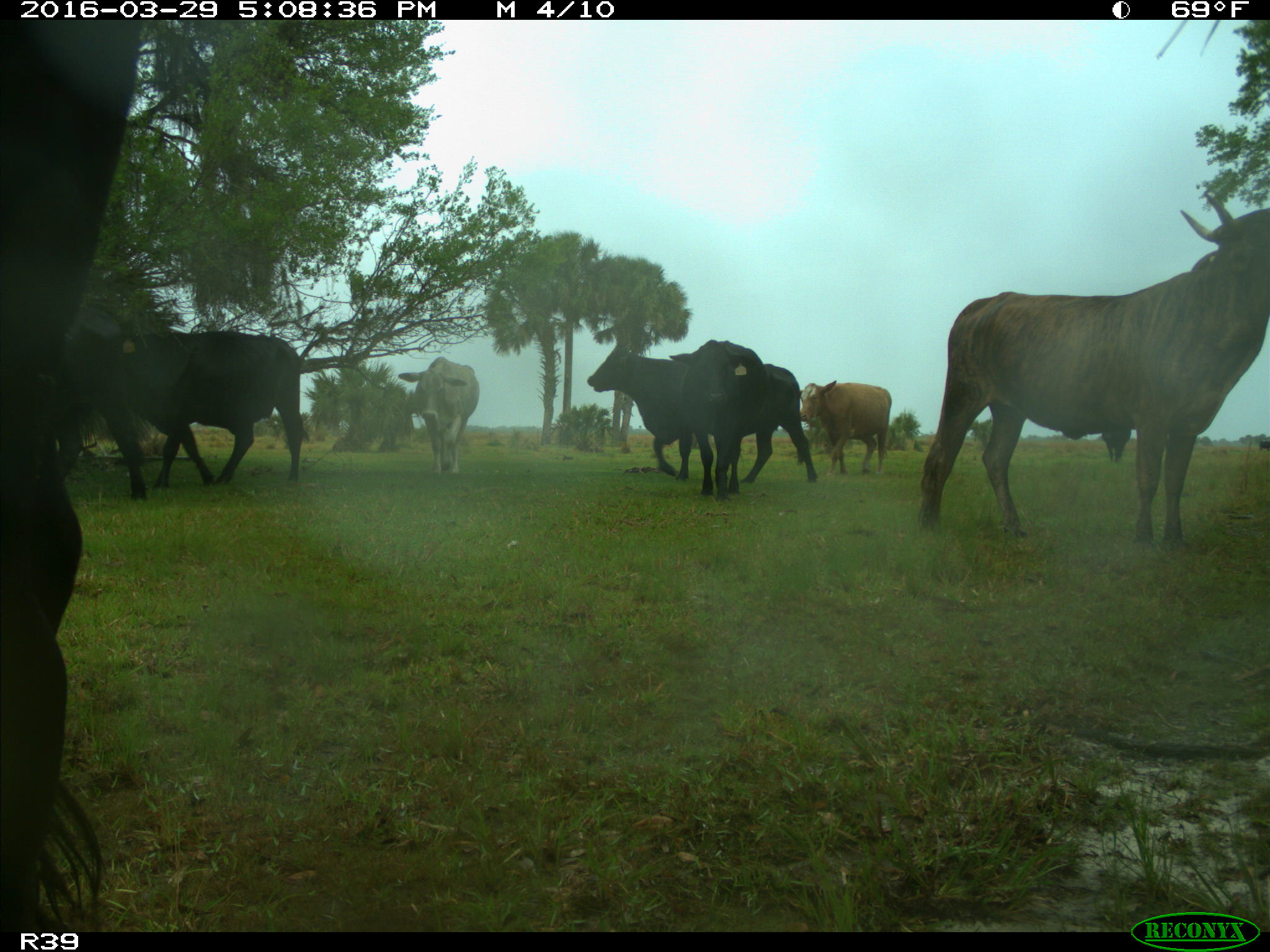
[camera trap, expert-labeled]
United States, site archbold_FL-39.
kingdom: Animalia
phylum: Chordata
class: Mammalia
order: Artiodactyla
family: Bovidae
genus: Bos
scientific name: Bos taurus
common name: domestic cow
Bos taurus (domestic cow).